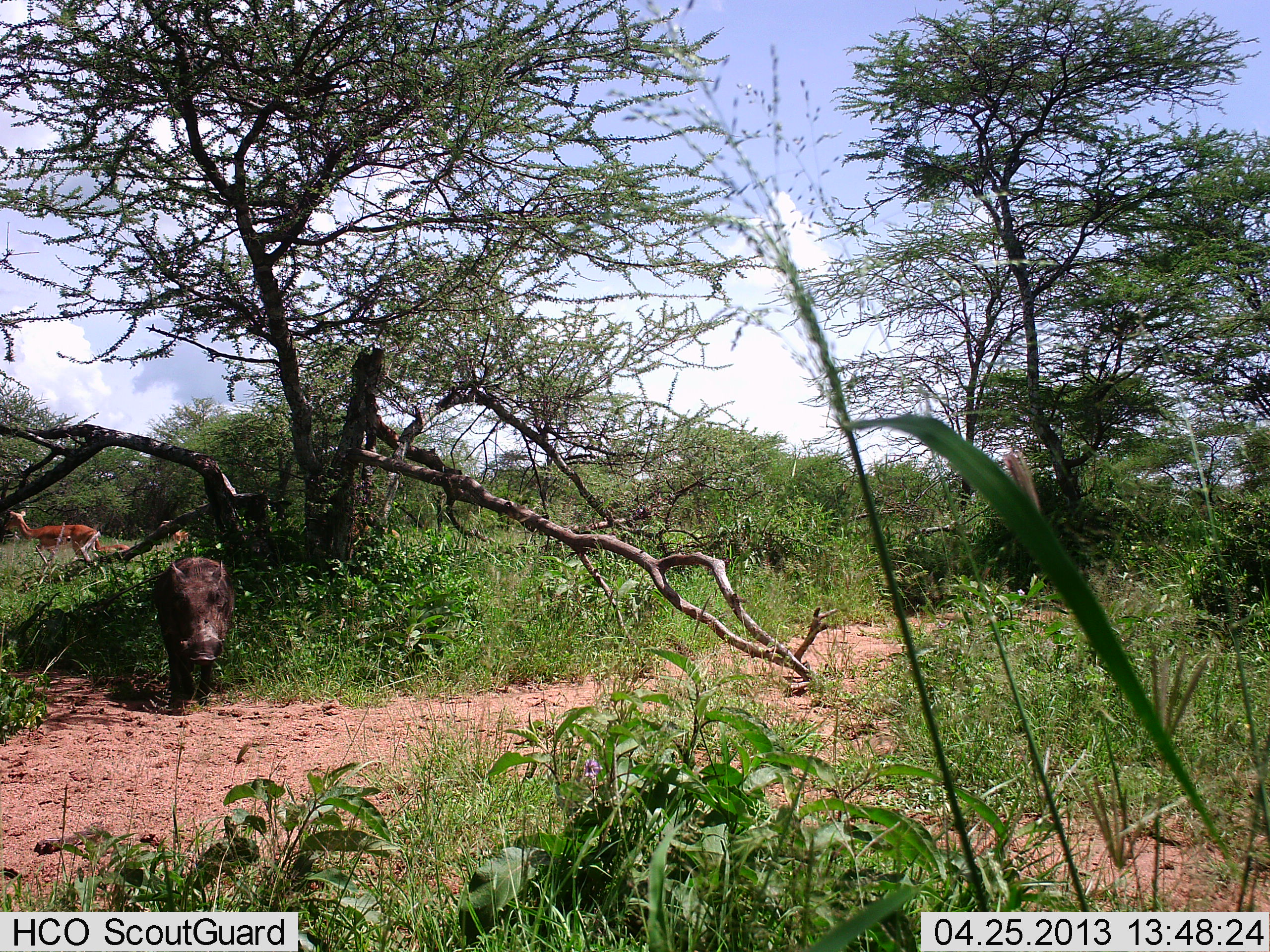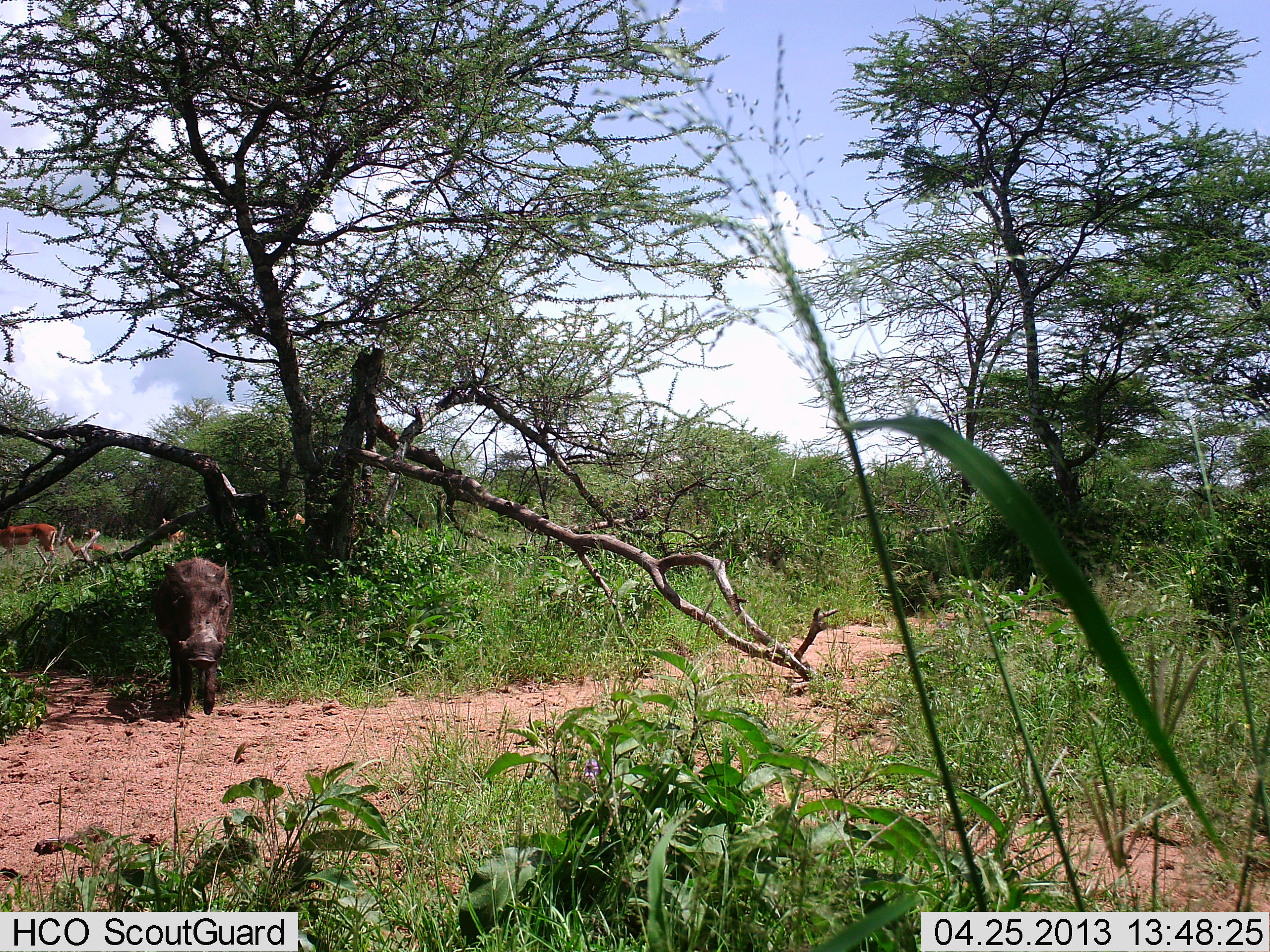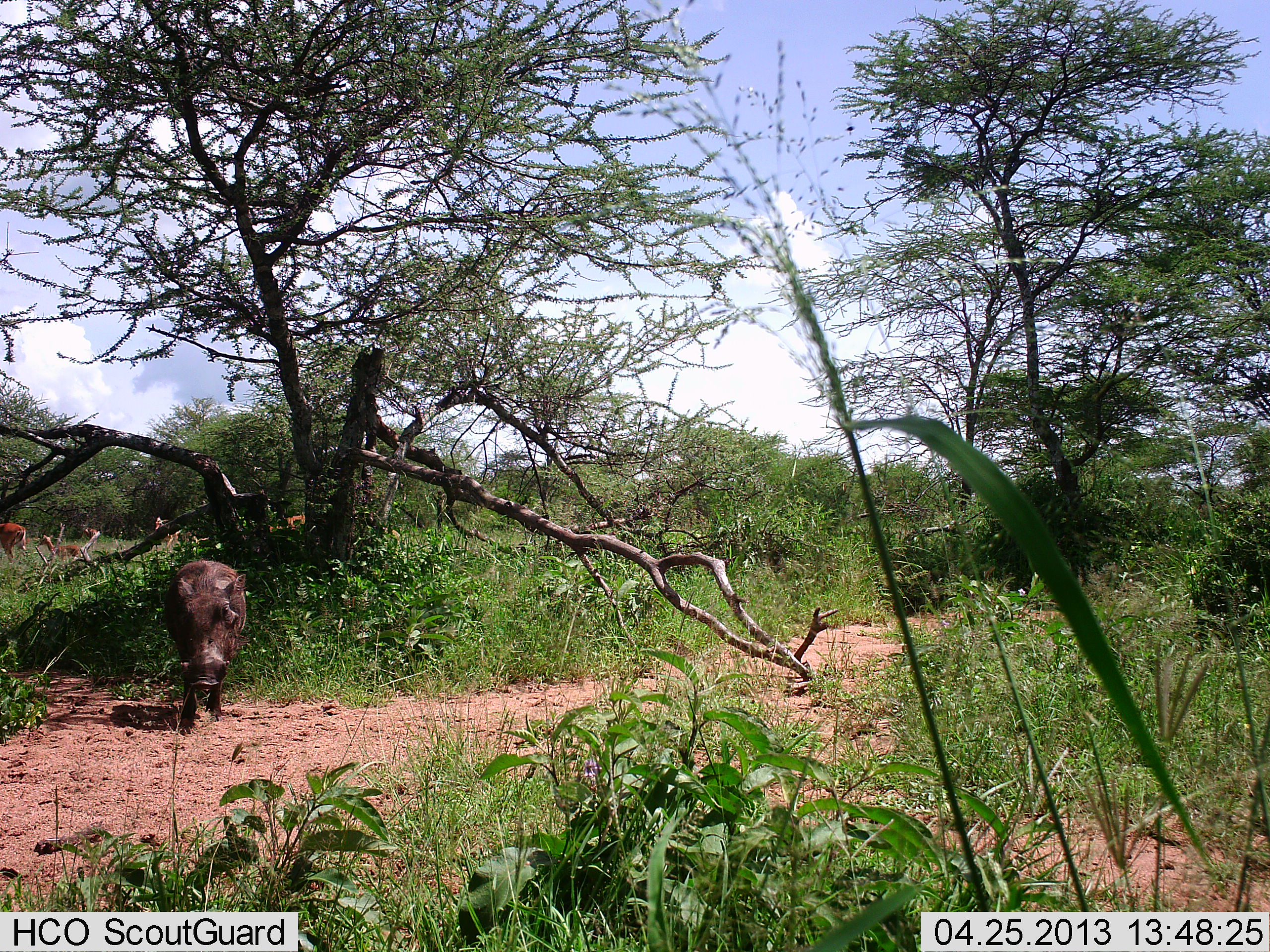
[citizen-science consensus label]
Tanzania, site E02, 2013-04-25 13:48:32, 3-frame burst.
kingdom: Animalia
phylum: Chordata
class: Mammalia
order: Artiodactyla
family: Bovidae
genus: Aepyceros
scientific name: Aepyceros melampus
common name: impala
Impala (Aepyceros melampus), count 4. Behavior (volunteer vote fractions): standing 30%, resting 10%, moving 80%, interacting 0%. Young present (vote fraction): 50%. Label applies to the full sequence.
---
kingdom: Animalia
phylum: Chordata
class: Mammalia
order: Artiodactyla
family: Suidae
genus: Phacochoerus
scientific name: Phacochoerus africanus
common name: warthog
Warthog (Phacochoerus africanus), count 1. Behavior (volunteer vote fractions): standing 7%, resting 0%, moving 93%, interacting 0%. Young present (vote fraction): 7%. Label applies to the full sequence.